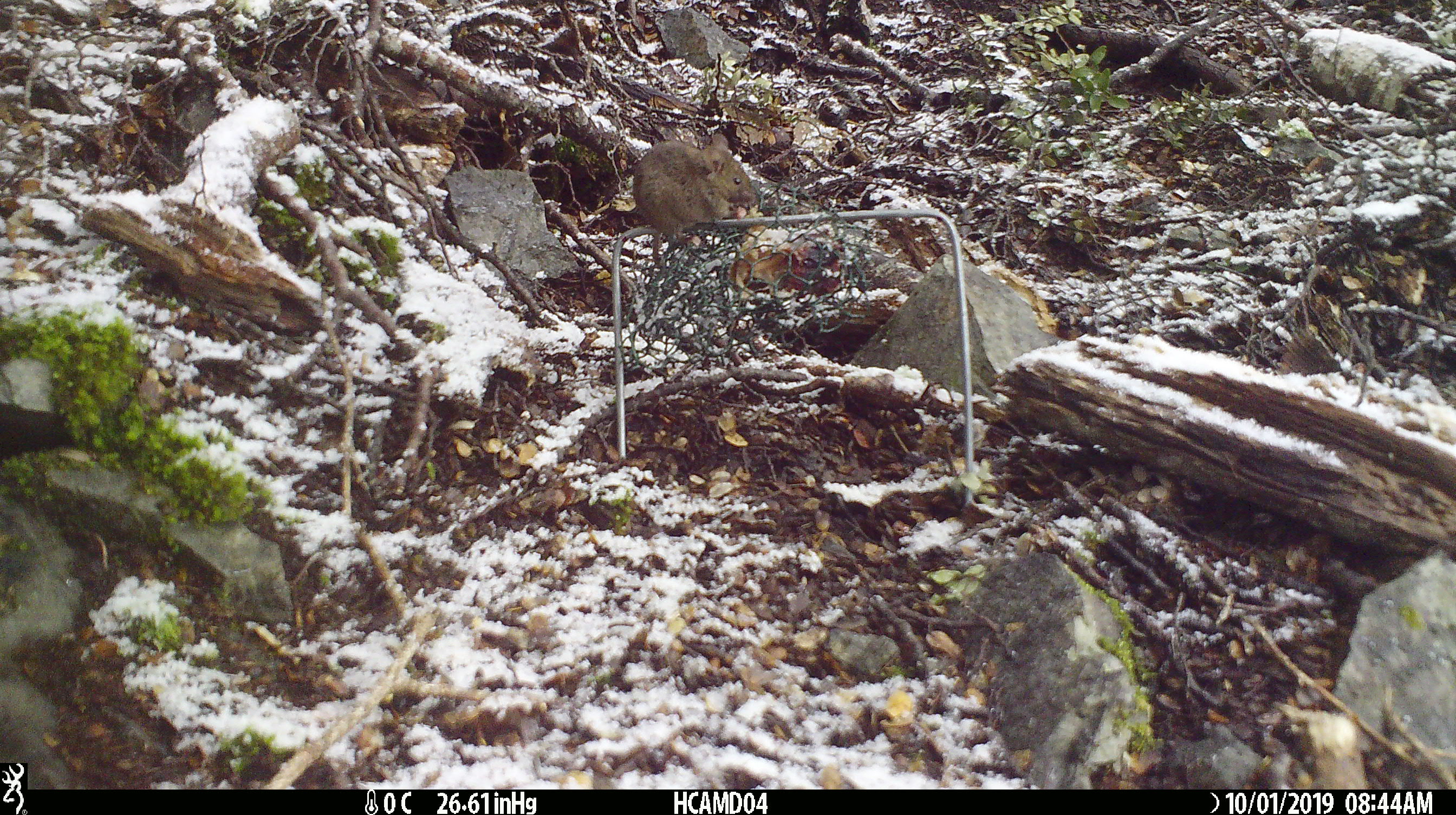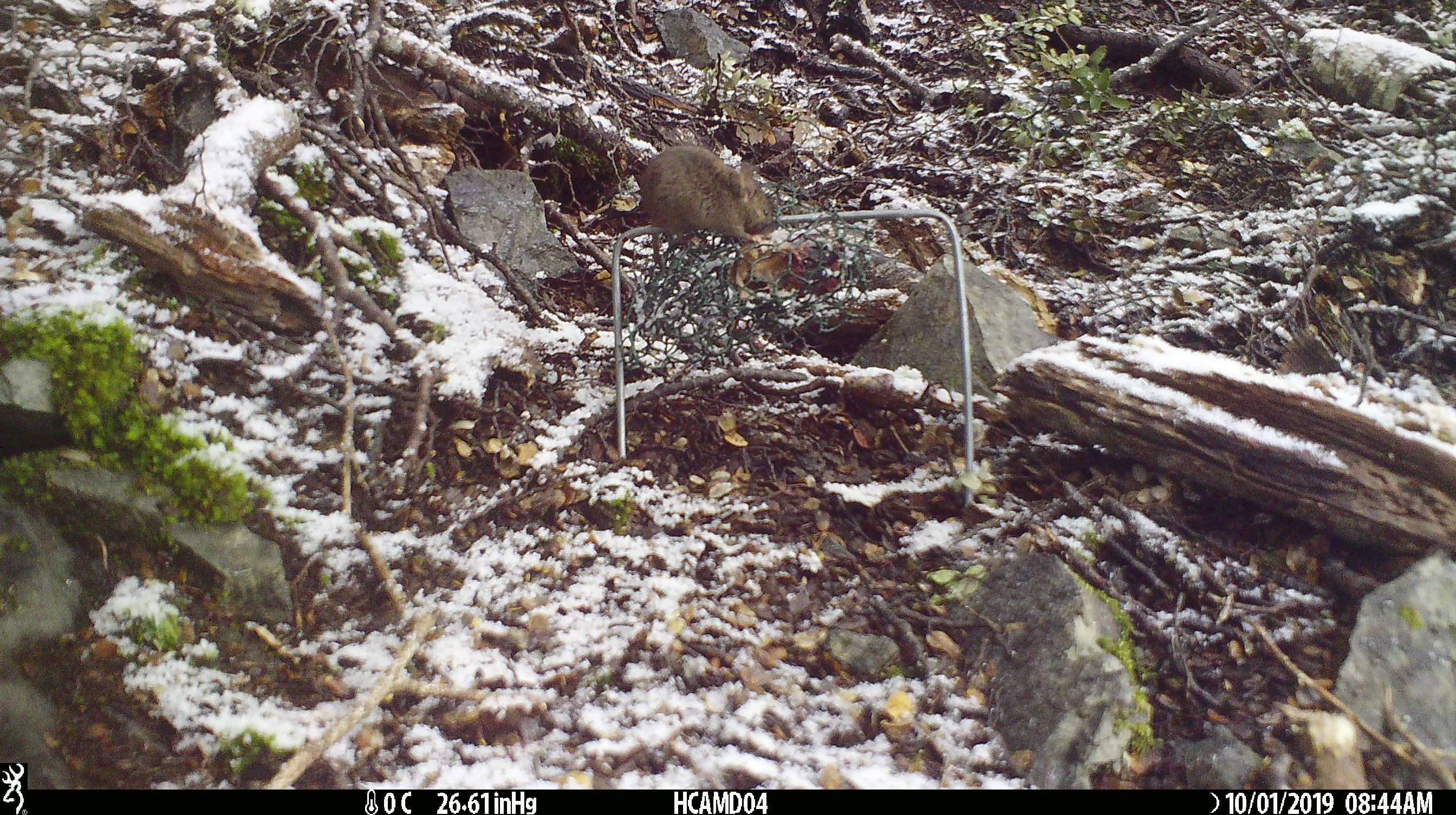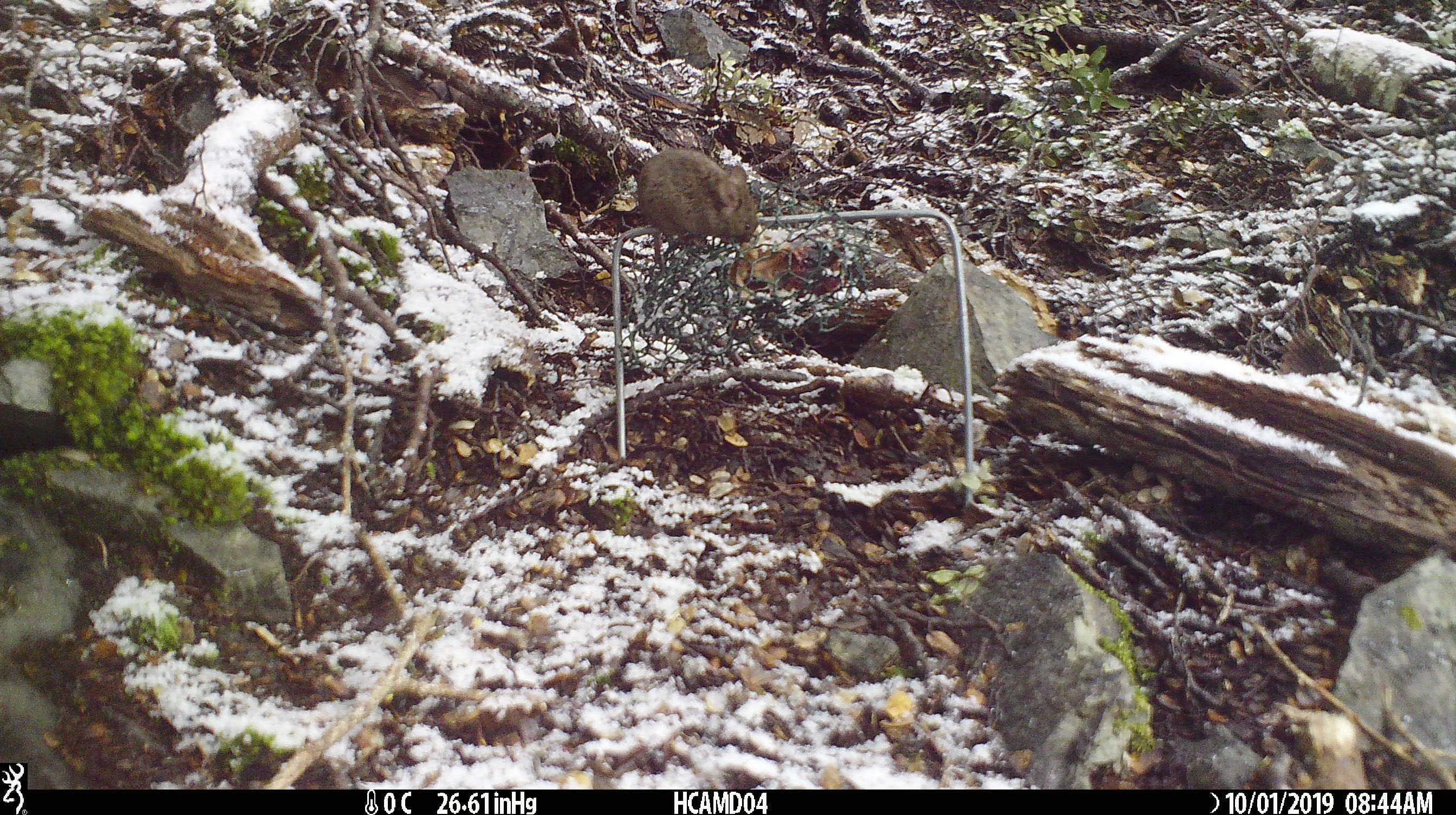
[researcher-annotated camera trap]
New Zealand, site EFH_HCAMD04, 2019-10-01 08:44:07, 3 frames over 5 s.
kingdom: Animalia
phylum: Chordata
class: Mammalia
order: Rodentia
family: Muridae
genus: Mus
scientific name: Mus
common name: mouse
Mouse (Mus).